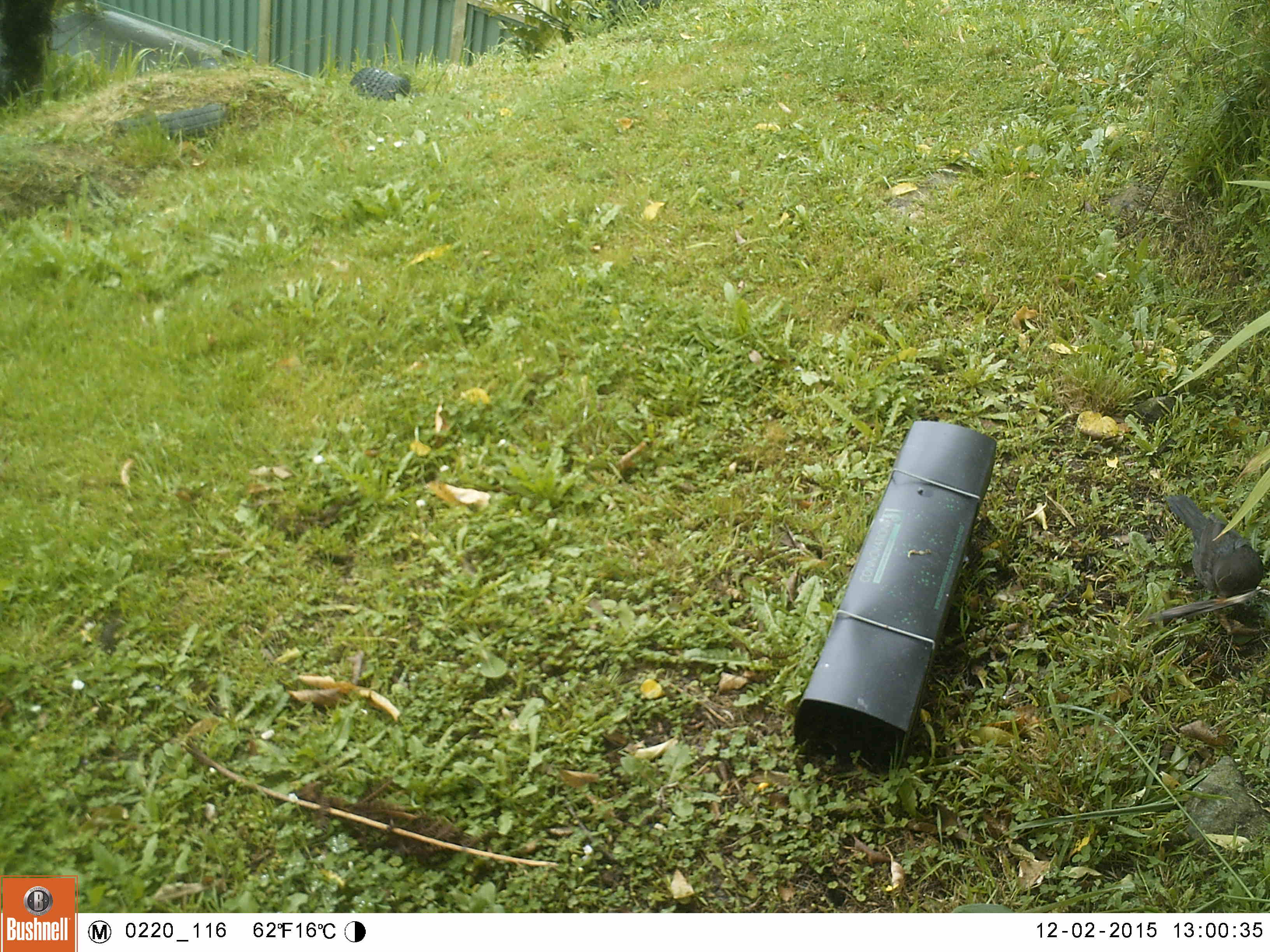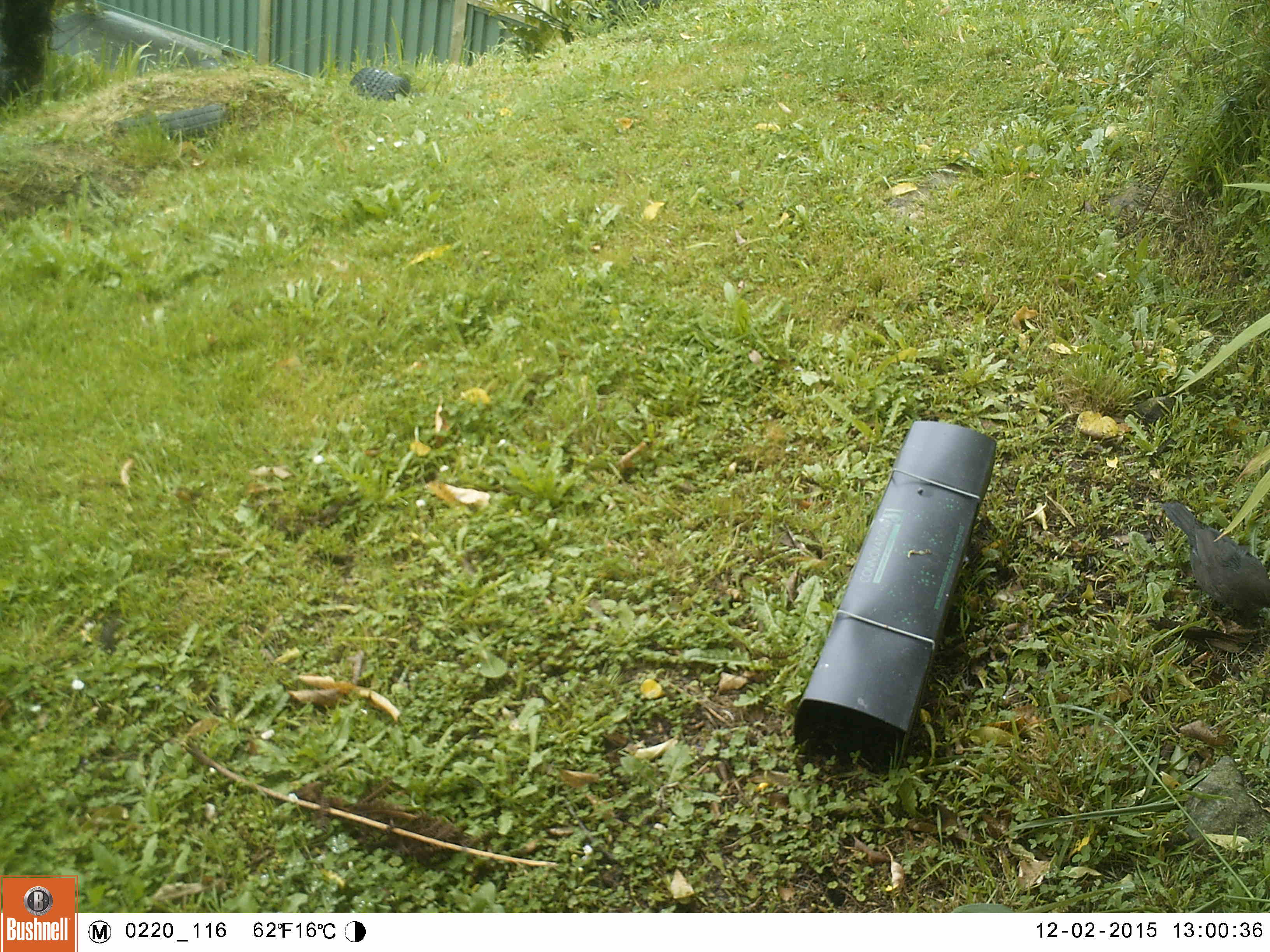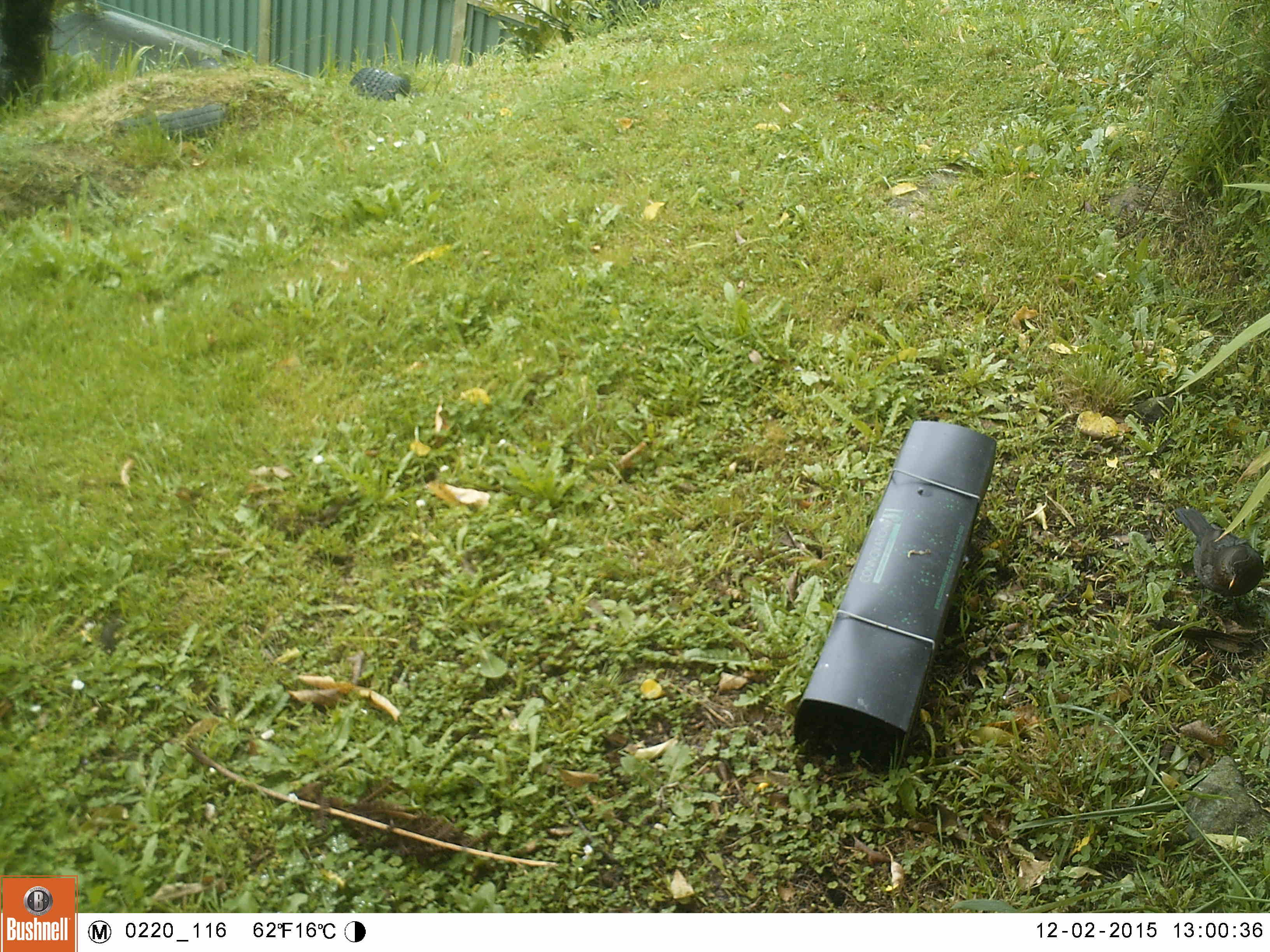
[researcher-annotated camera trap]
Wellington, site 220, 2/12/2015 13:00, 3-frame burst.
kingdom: Animalia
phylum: Chordata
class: Aves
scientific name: Aves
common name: bird